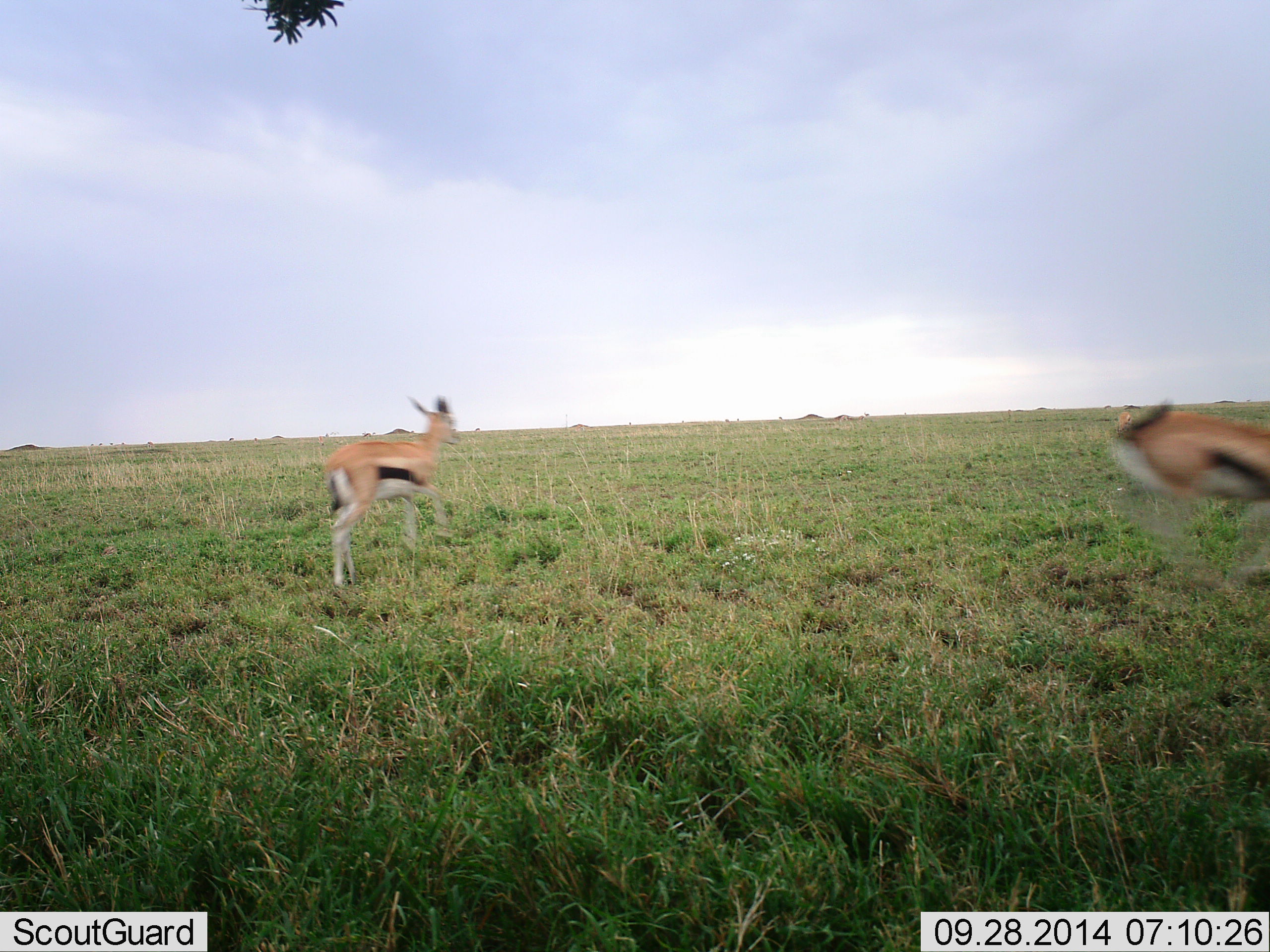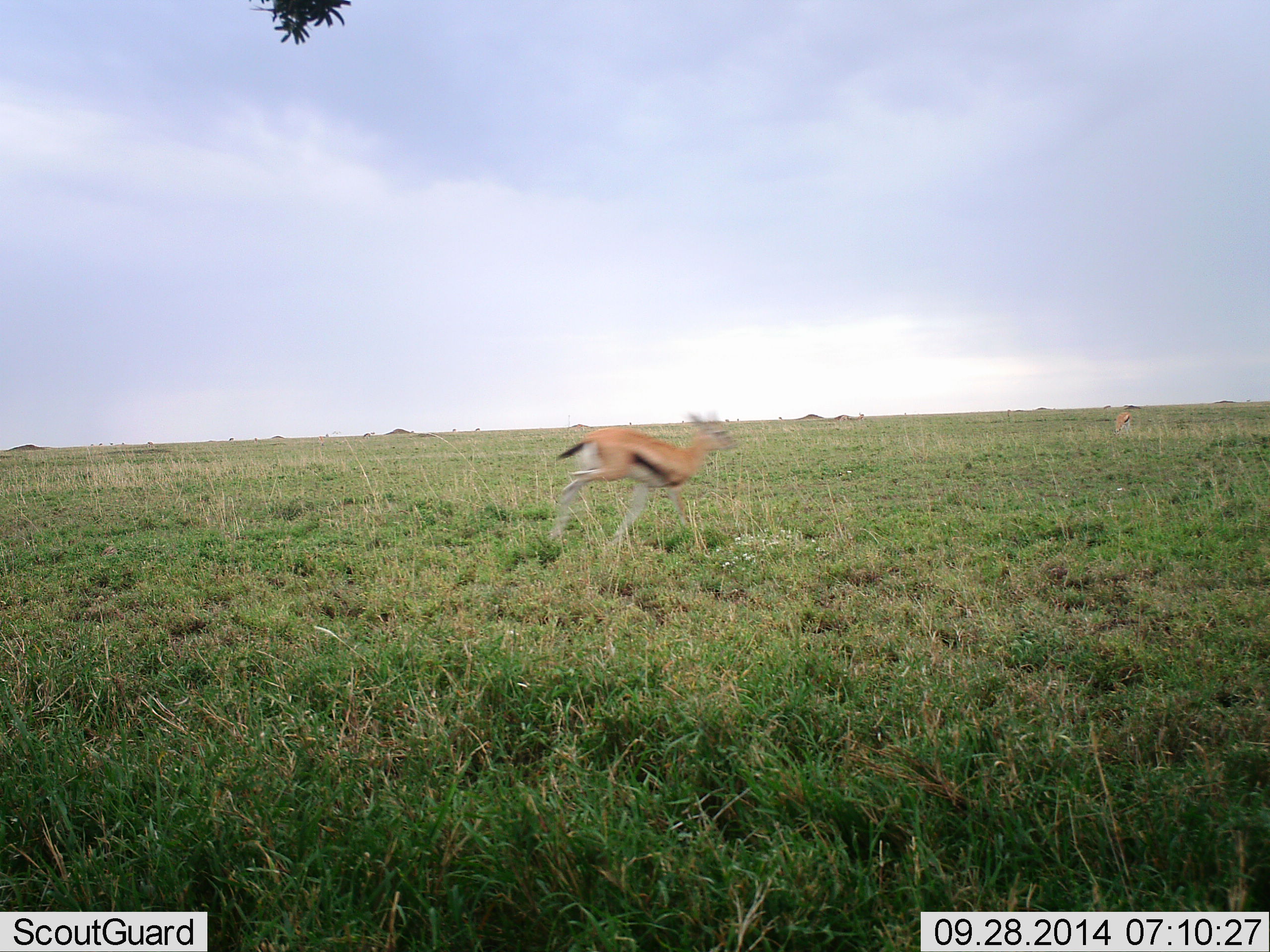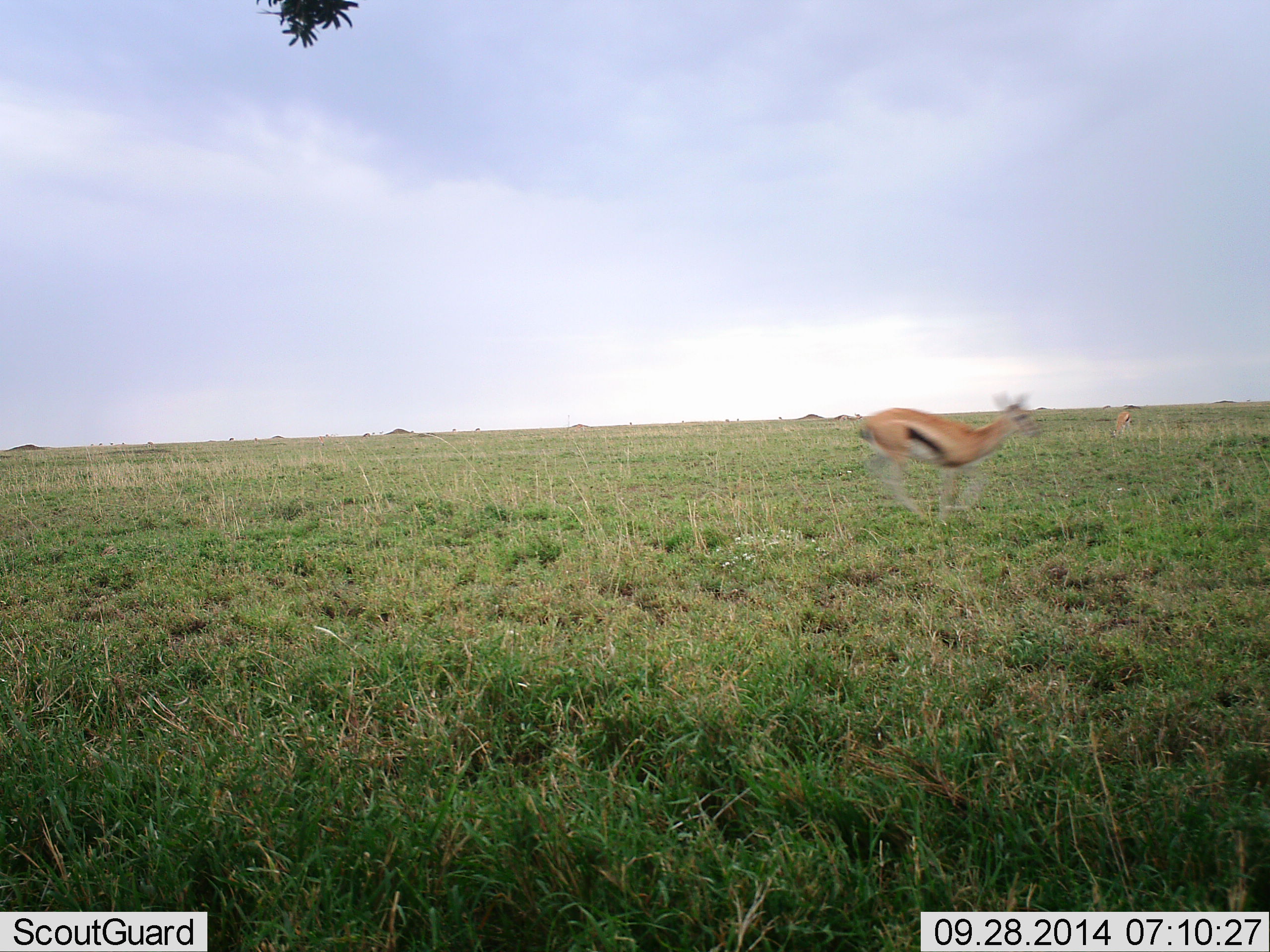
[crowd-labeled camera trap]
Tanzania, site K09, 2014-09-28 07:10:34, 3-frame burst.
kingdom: Animalia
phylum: Chordata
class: Mammalia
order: Artiodactyla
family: Bovidae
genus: Eudorcas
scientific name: Eudorcas thomsonii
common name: thomson's gazelle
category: gazellethomsons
Gazellethomsons (thomson's gazelle) (Eudorcas thomsonii), count 3. Behavior (volunteer vote fractions): standing 30%, resting 0%, moving 100%, interacting 0%. Young present (vote fraction): 0%. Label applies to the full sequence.